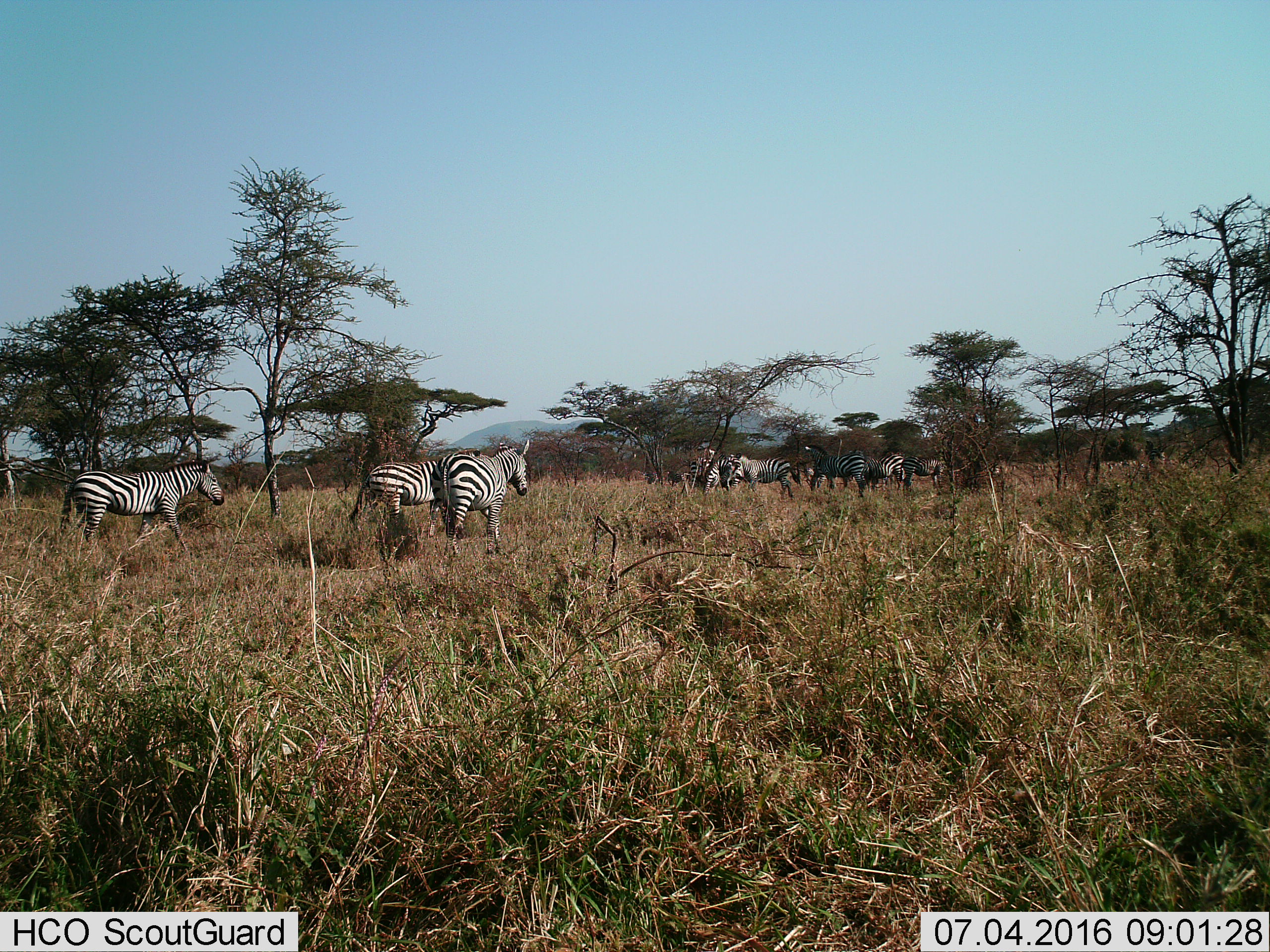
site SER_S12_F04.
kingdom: Animalia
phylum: Chordata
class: Mammalia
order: Perissodactyla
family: Equidae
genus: Equus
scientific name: Equus quagga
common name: plains zebra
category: zebraplains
Zebraplains (plains zebra) (Equus quagga), count 10. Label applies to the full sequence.